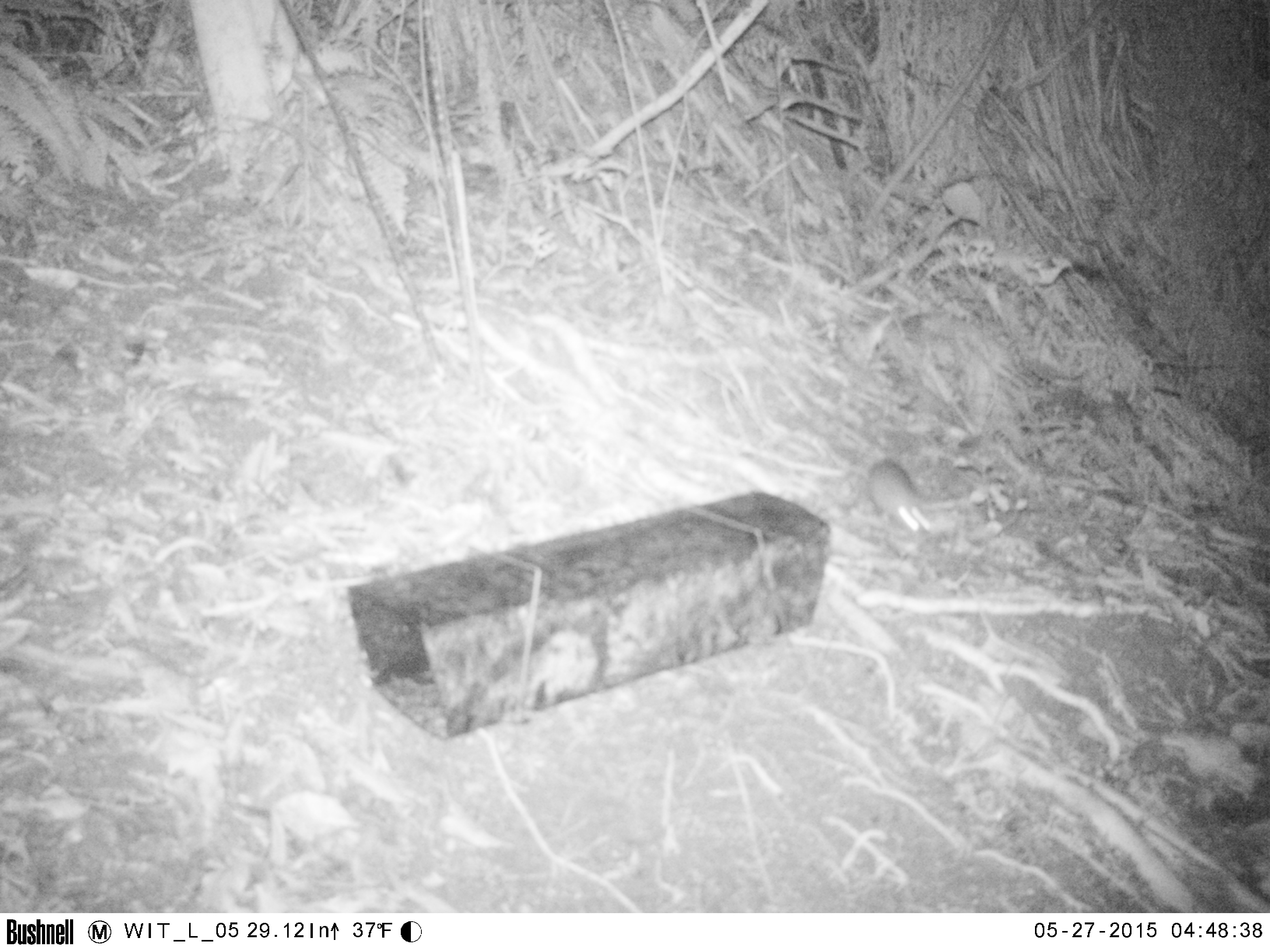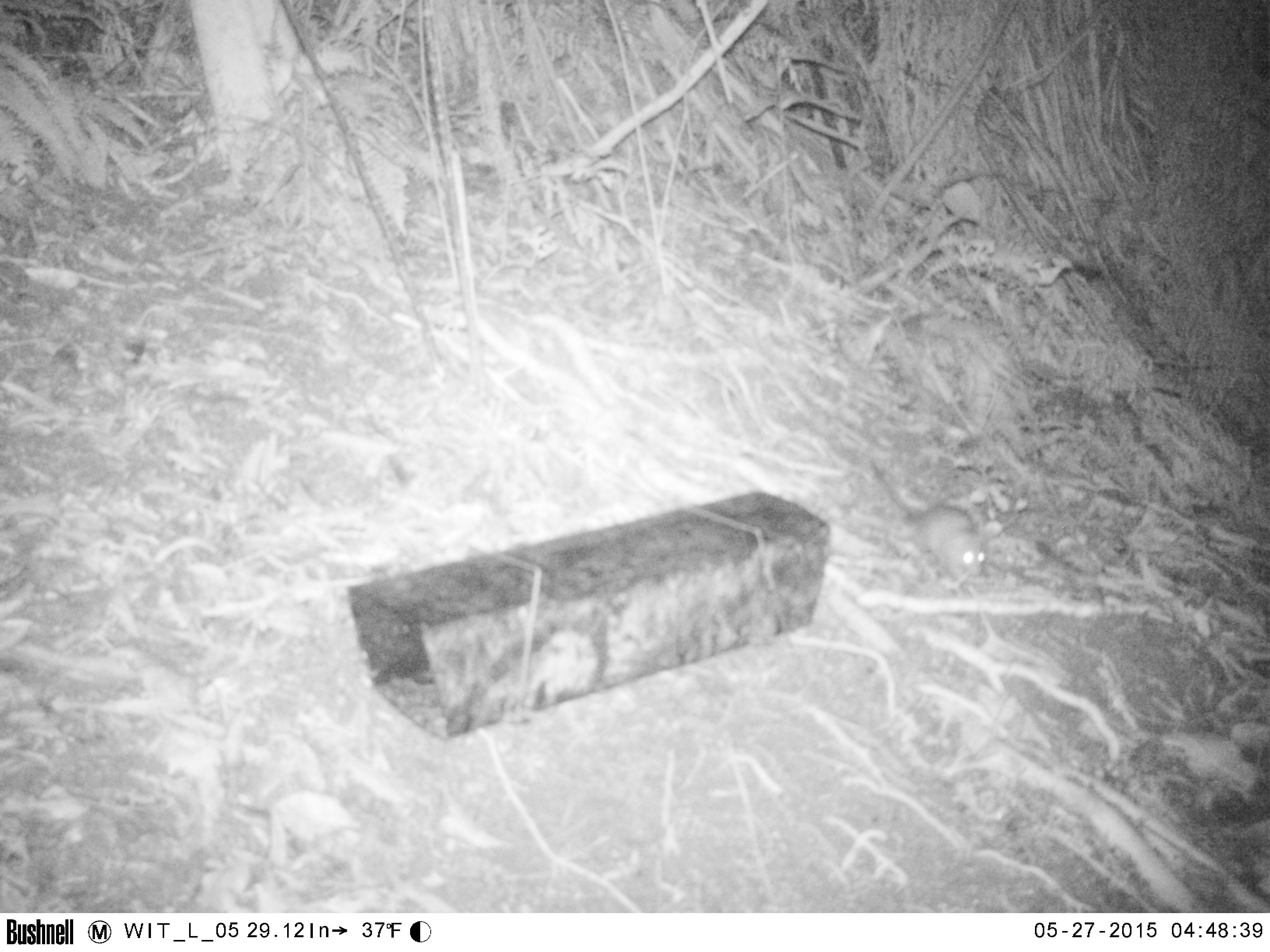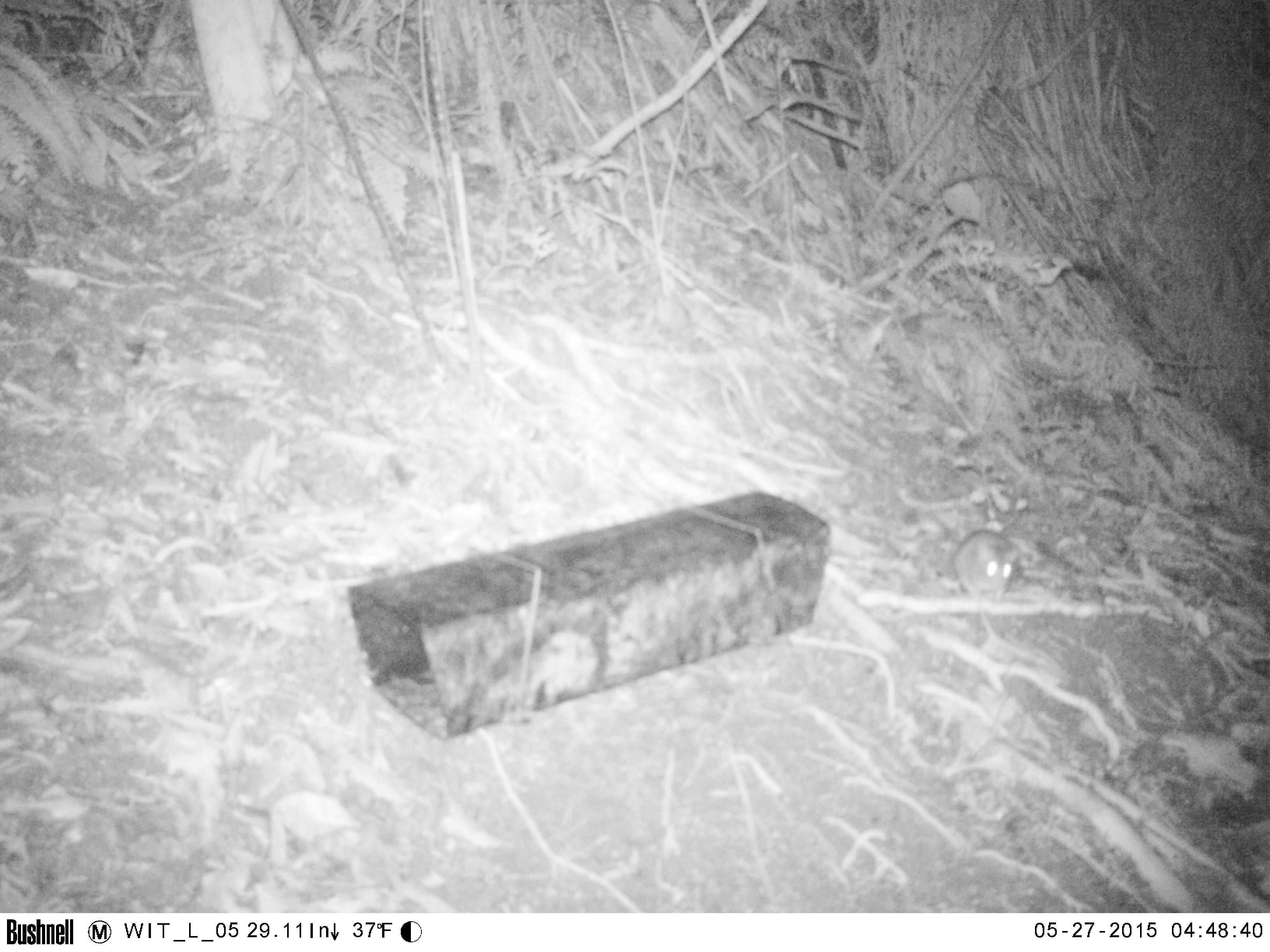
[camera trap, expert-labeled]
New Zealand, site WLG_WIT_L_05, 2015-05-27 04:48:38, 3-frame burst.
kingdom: Animalia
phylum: Chordata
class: Mammalia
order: Rodentia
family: Muridae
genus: Rattus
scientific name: Rattus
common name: rat